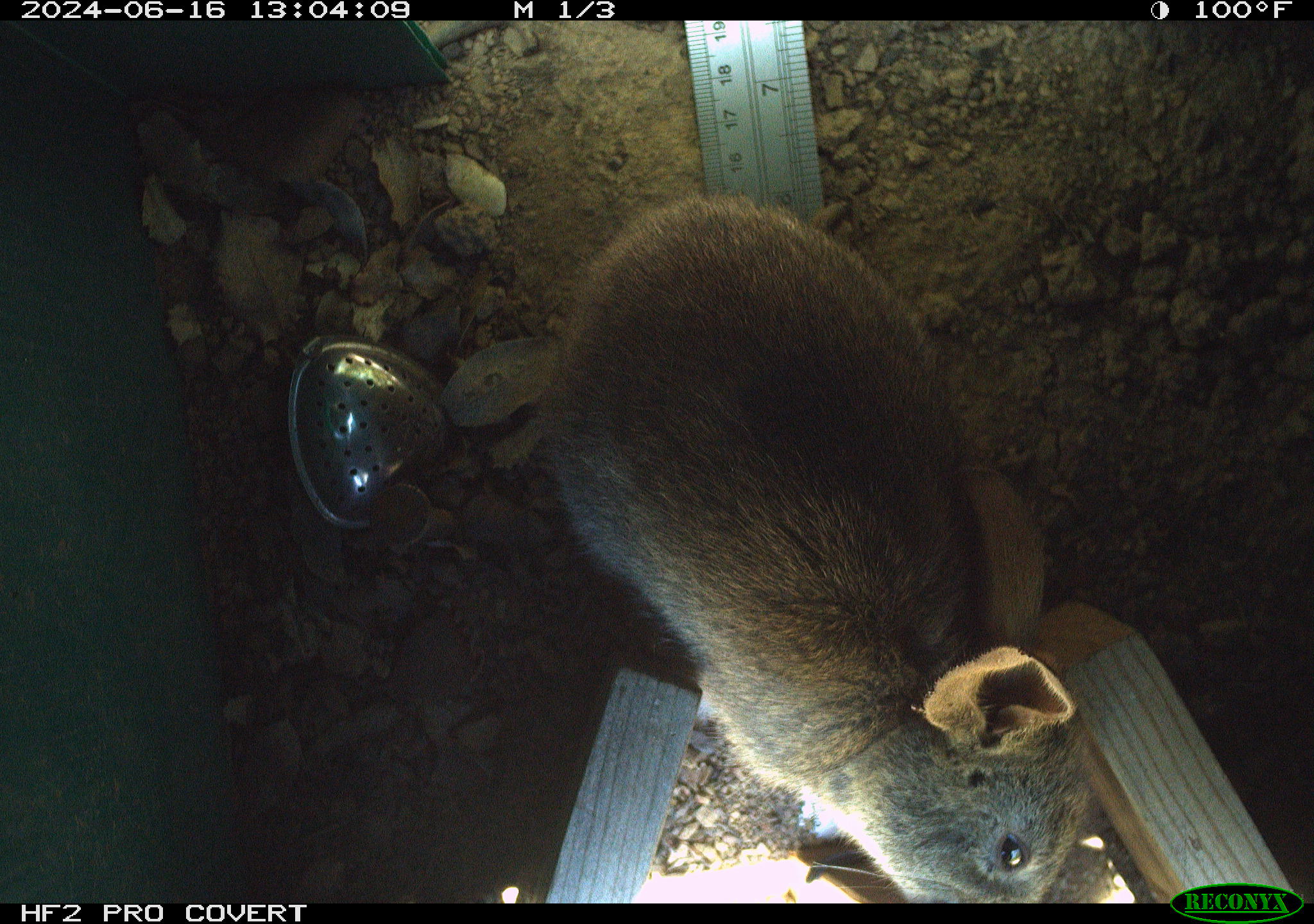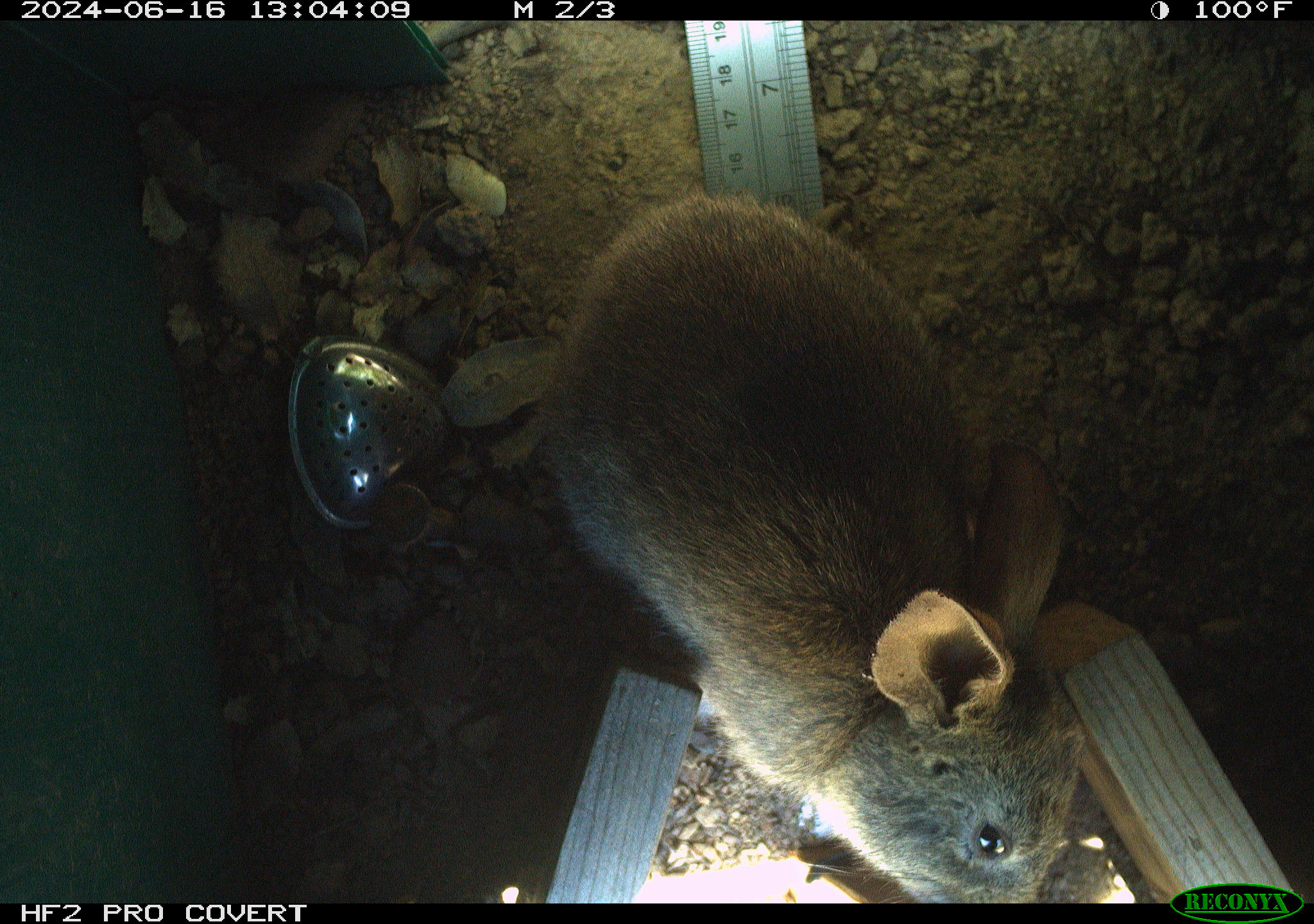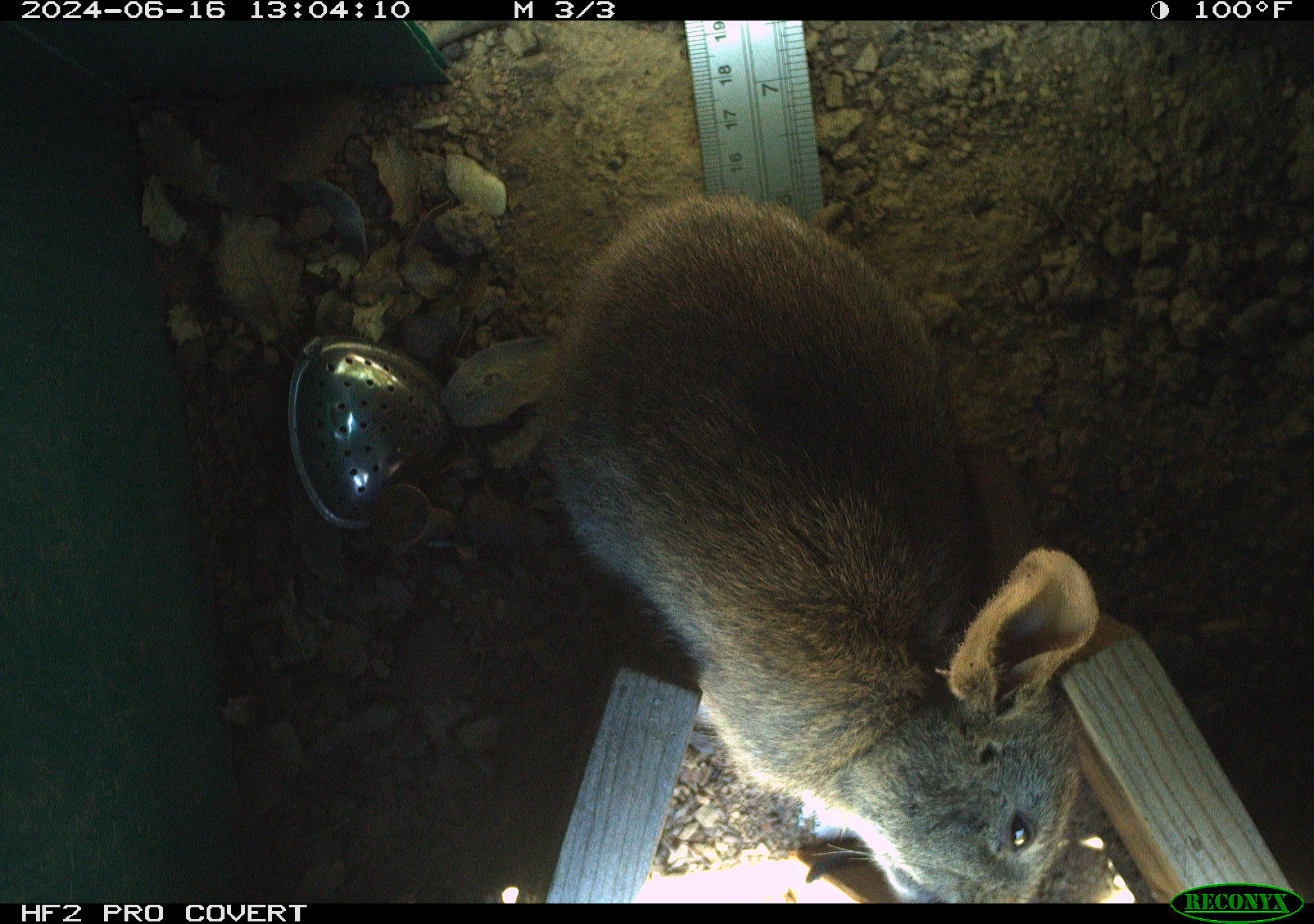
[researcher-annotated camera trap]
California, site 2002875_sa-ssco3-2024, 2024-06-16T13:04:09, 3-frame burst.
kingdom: Animalia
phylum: Chordata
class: Mammalia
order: Lagomorpha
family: Leporidae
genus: Sylvilagus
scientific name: Sylvilagus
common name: cottontail rabbits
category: sylvilagus species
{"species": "sylvilagus species (cottontail rabbits) (Sylvilagus)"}